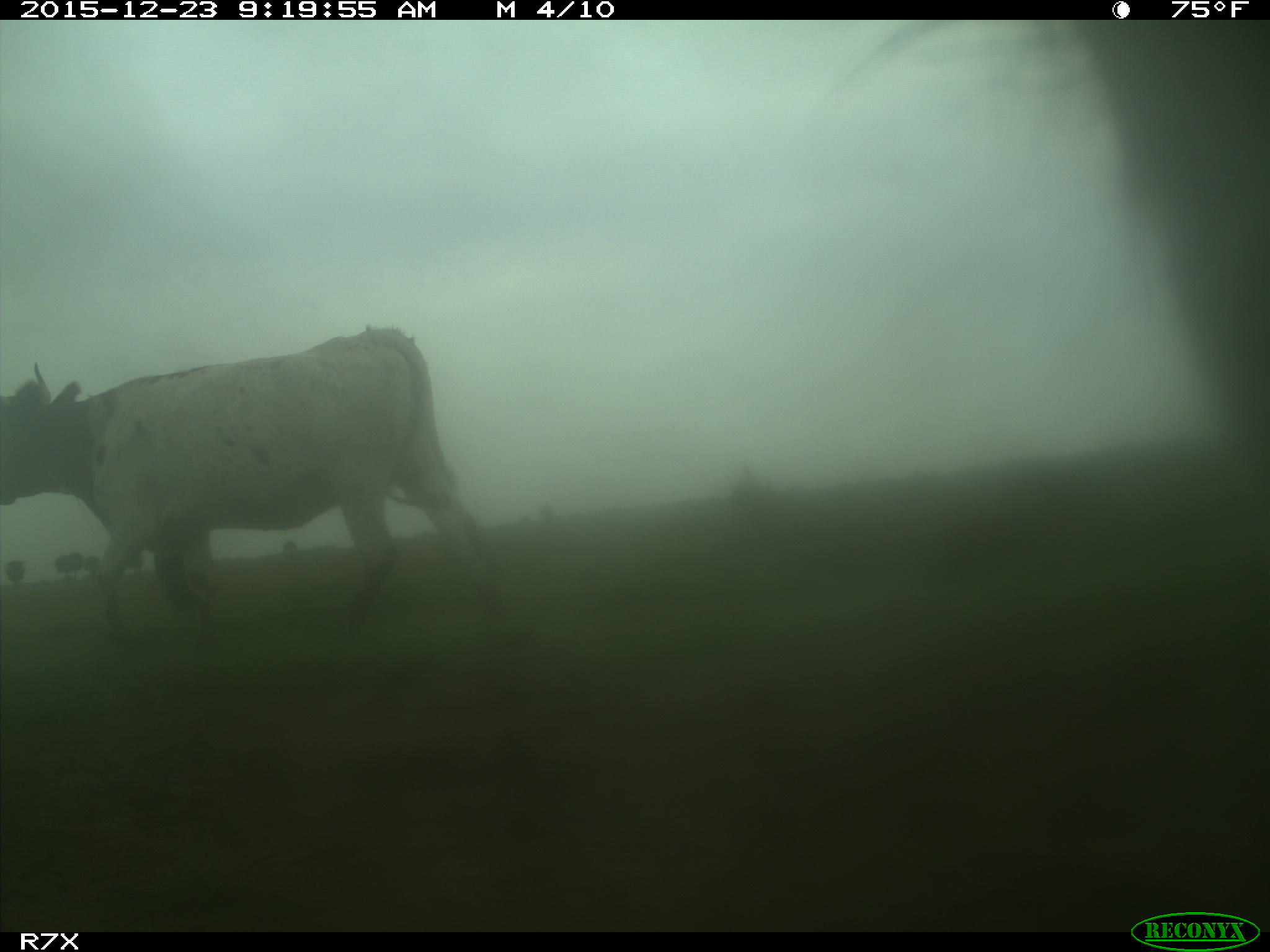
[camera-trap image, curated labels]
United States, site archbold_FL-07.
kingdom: Animalia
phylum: Chordata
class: Mammalia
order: Artiodactyla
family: Bovidae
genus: Bos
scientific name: Bos taurus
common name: domestic cow